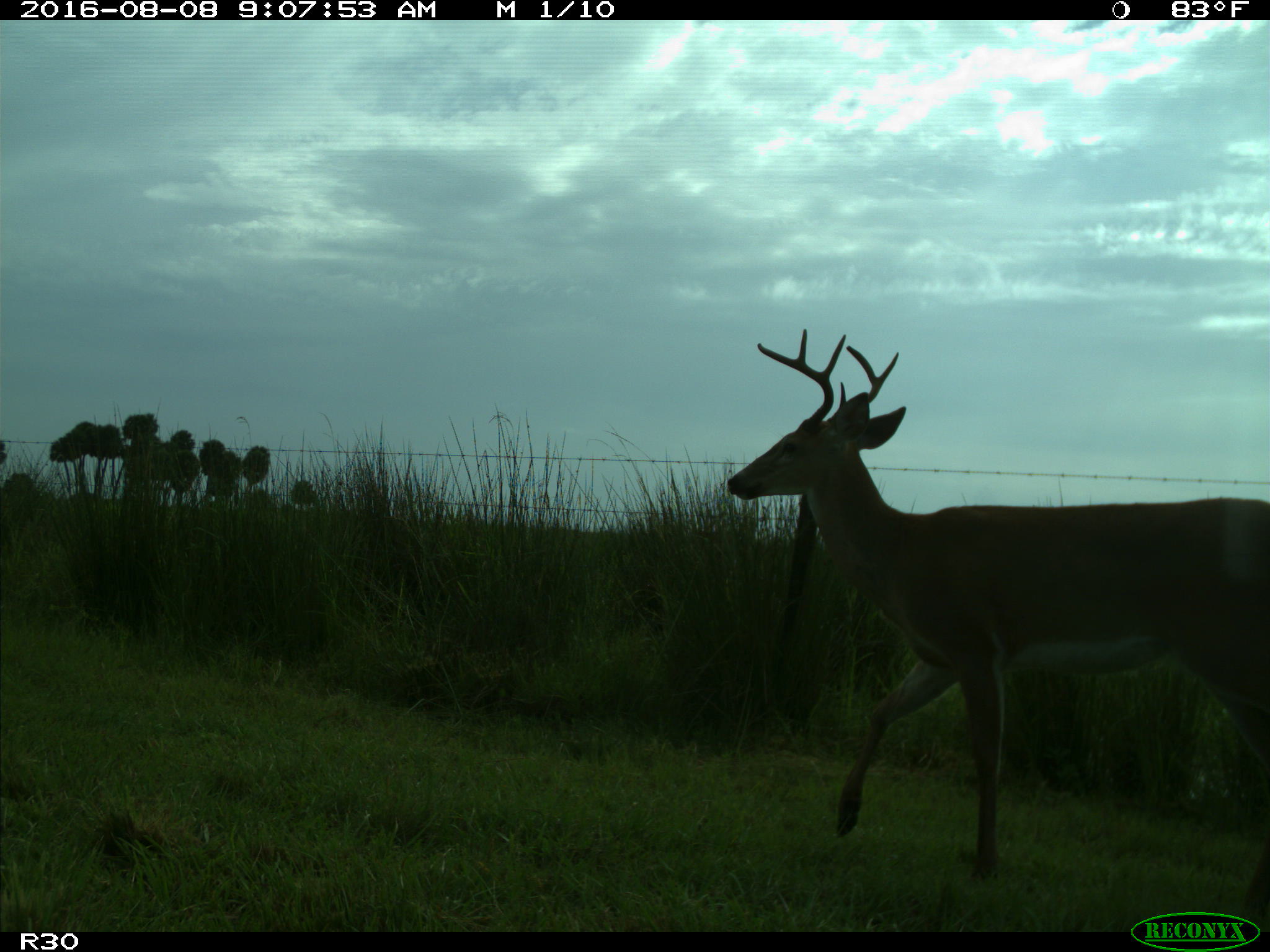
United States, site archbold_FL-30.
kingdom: Animalia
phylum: Chordata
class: Mammalia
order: Artiodactyla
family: Cervidae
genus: Odocoileus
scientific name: Odocoileus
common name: deer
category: unidentified deer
Unidentified deer (deer) (Odocoileus).